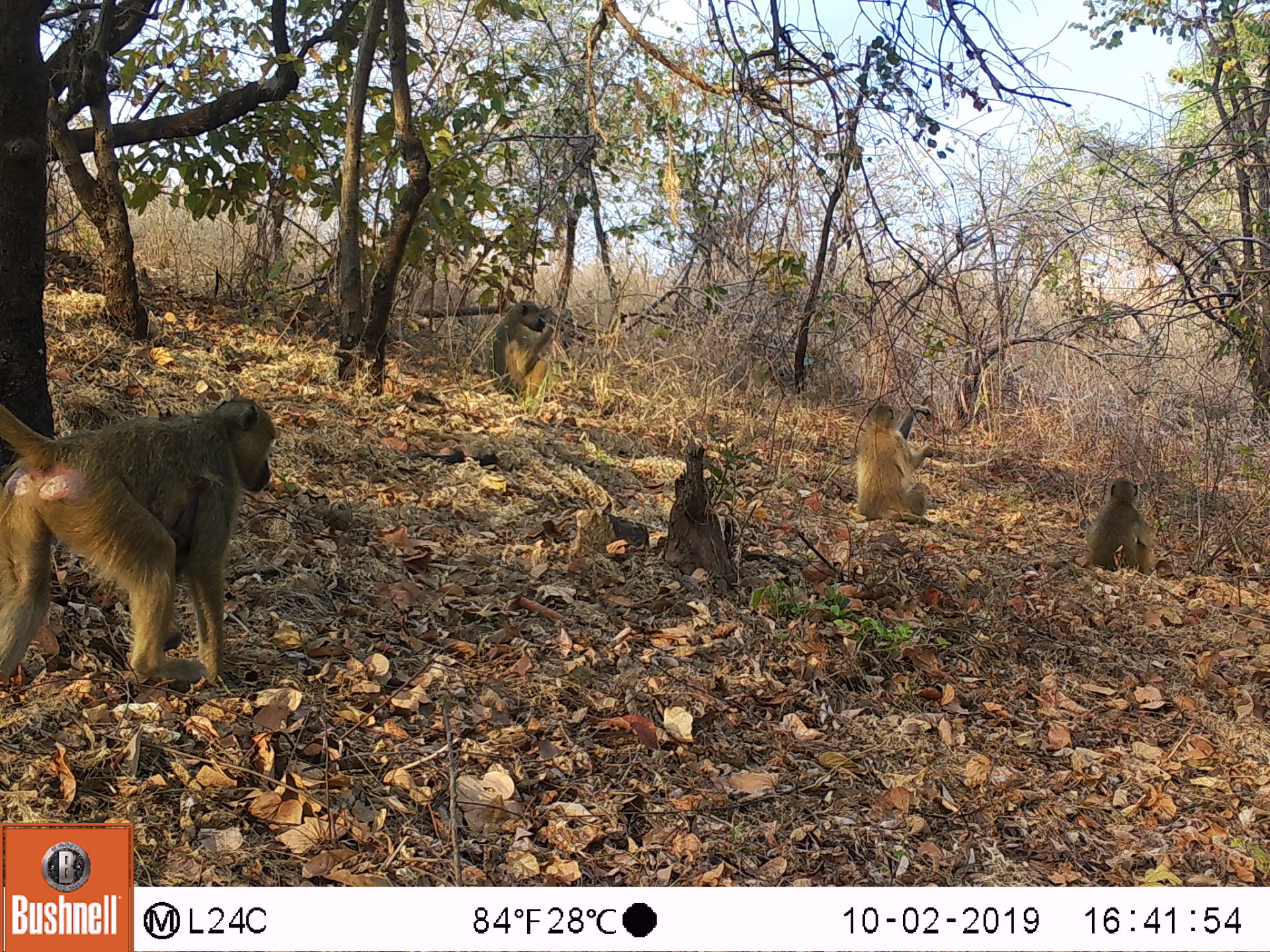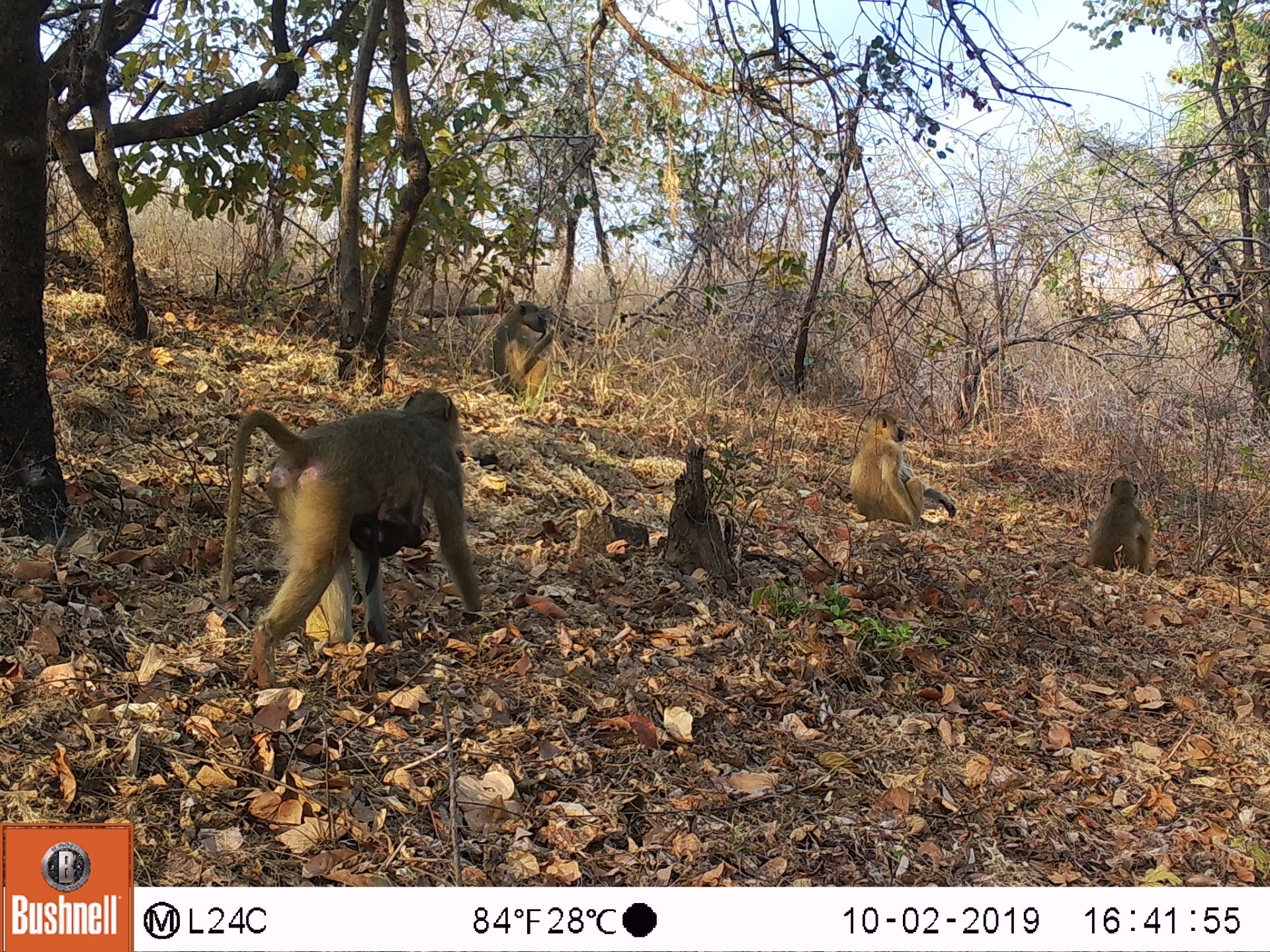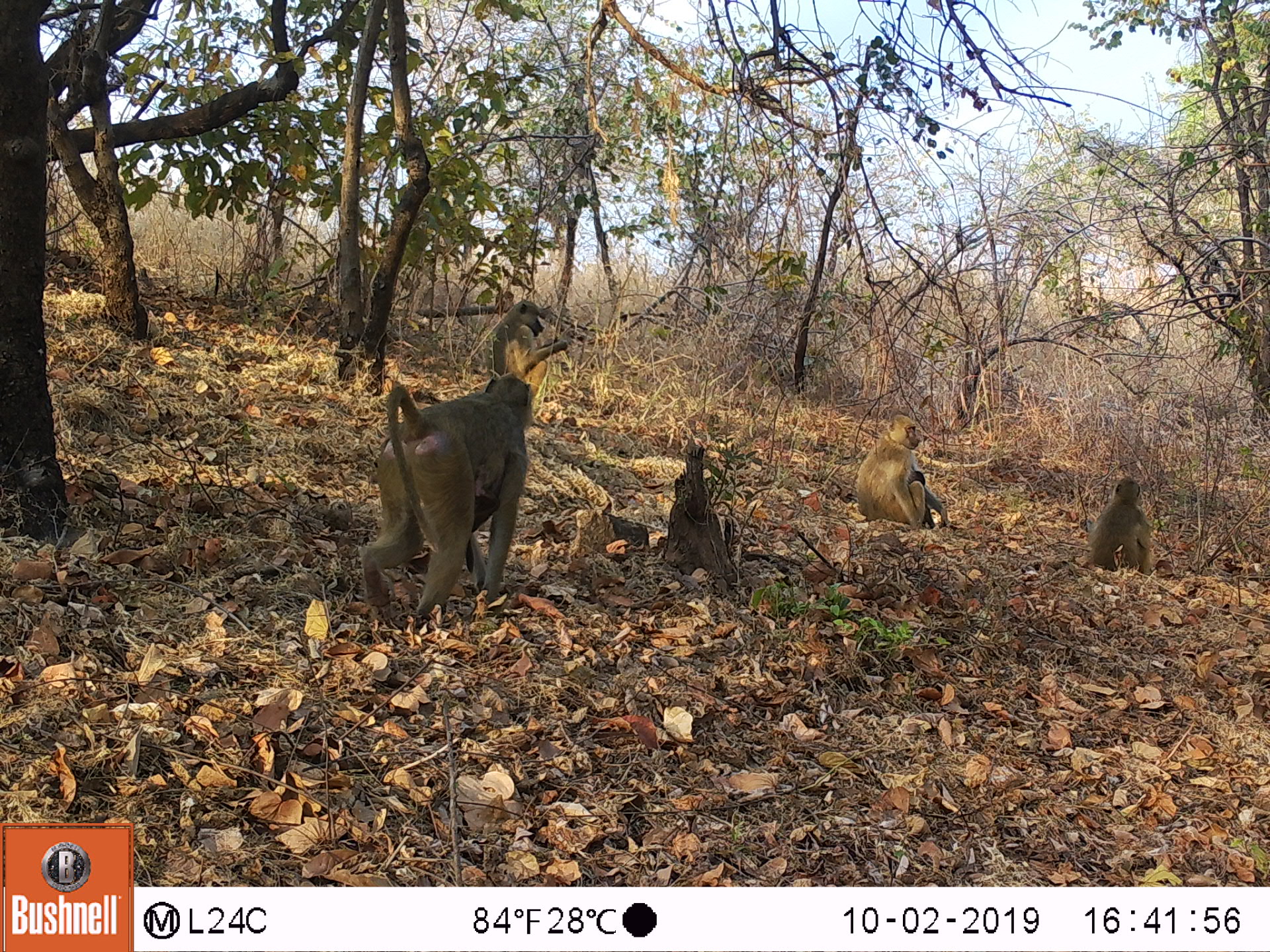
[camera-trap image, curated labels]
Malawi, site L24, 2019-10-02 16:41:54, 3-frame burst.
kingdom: Animalia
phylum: Chordata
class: Mammalia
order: Primates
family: Cercopithecidae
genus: Papio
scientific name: Papio cynocephalus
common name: yellow baboon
Yellow baboon (Papio cynocephalus), count 4.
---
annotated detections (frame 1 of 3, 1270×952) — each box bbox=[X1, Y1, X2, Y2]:
yellow baboon: bbox=[2, 394, 280, 698]; bbox=[850, 394, 941, 523]; bbox=[1079, 469, 1168, 577]; bbox=[480, 299, 565, 397]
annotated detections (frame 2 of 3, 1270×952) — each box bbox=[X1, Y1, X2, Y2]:
yellow baboon: bbox=[216, 388, 480, 691]; bbox=[848, 417, 951, 530]; bbox=[1079, 473, 1163, 572]; bbox=[484, 294, 558, 400]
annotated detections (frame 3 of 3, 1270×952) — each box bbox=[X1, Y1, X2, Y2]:
yellow baboon: bbox=[361, 372, 534, 631]; bbox=[857, 414, 949, 532]; bbox=[1081, 473, 1160, 577]; bbox=[482, 296, 568, 382]